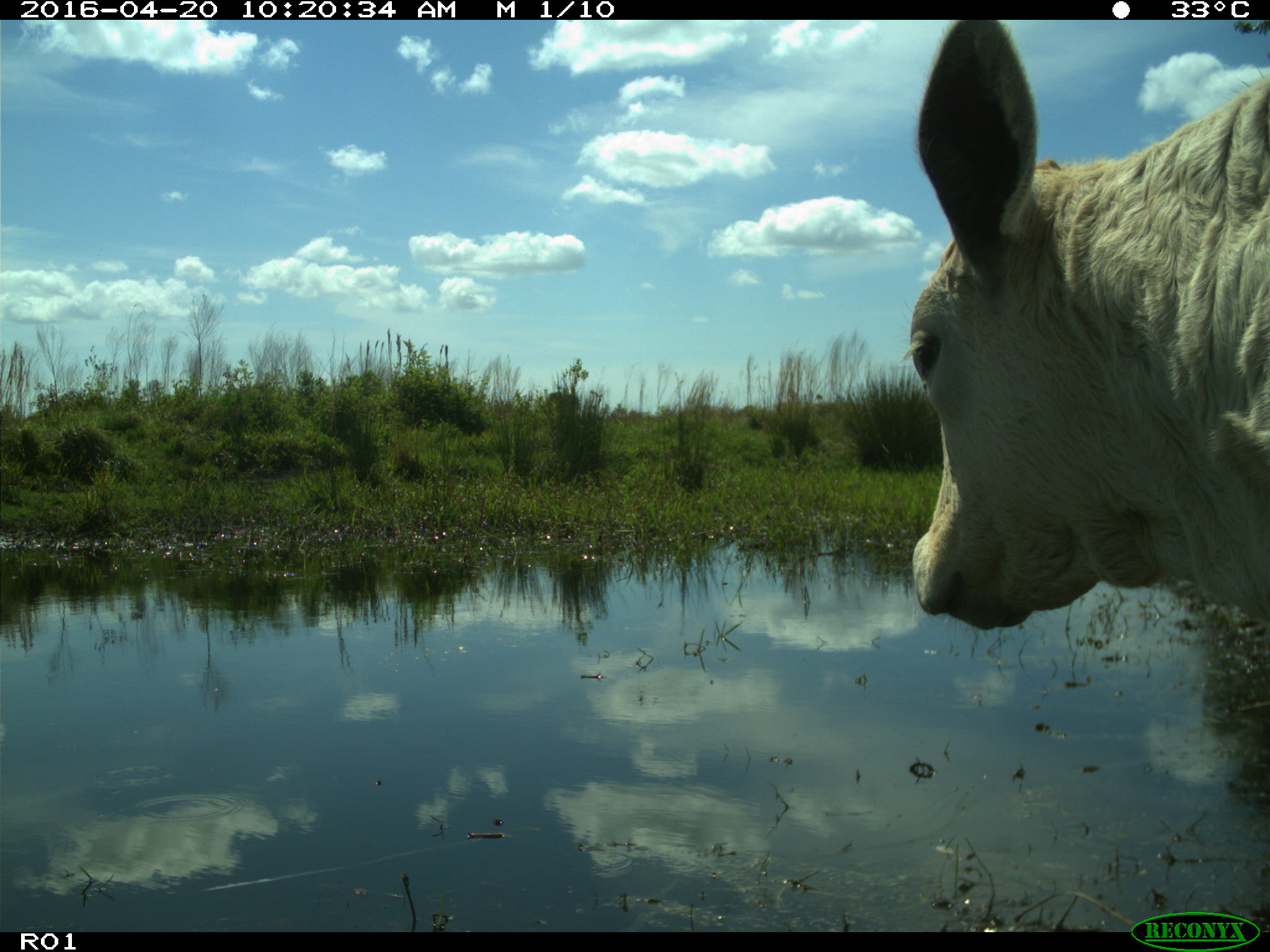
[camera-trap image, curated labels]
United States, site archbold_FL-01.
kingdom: Animalia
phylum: Chordata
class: Mammalia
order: Artiodactyla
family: Bovidae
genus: Bos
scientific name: Bos taurus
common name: domestic cow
Bos taurus (domestic cow).